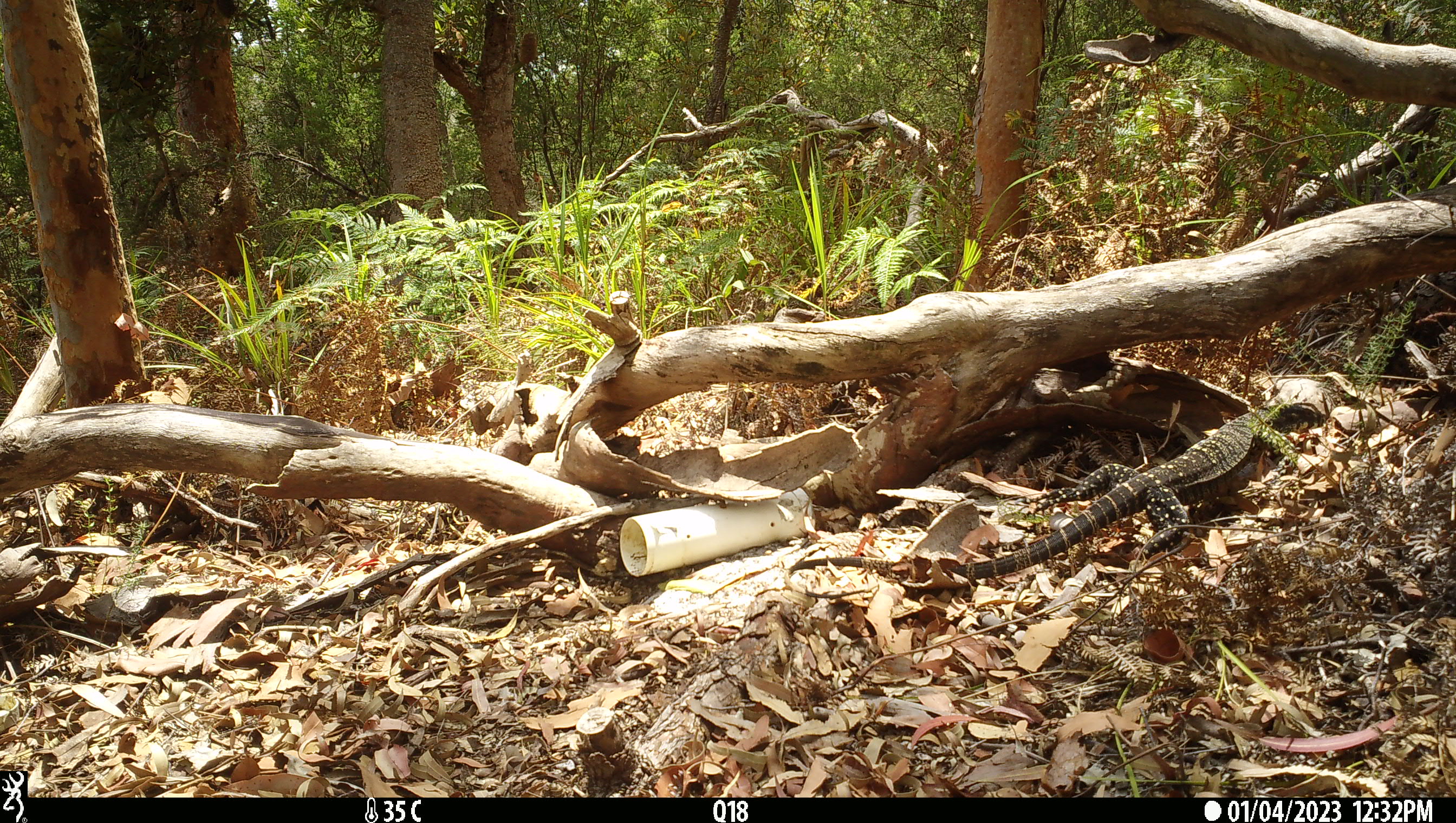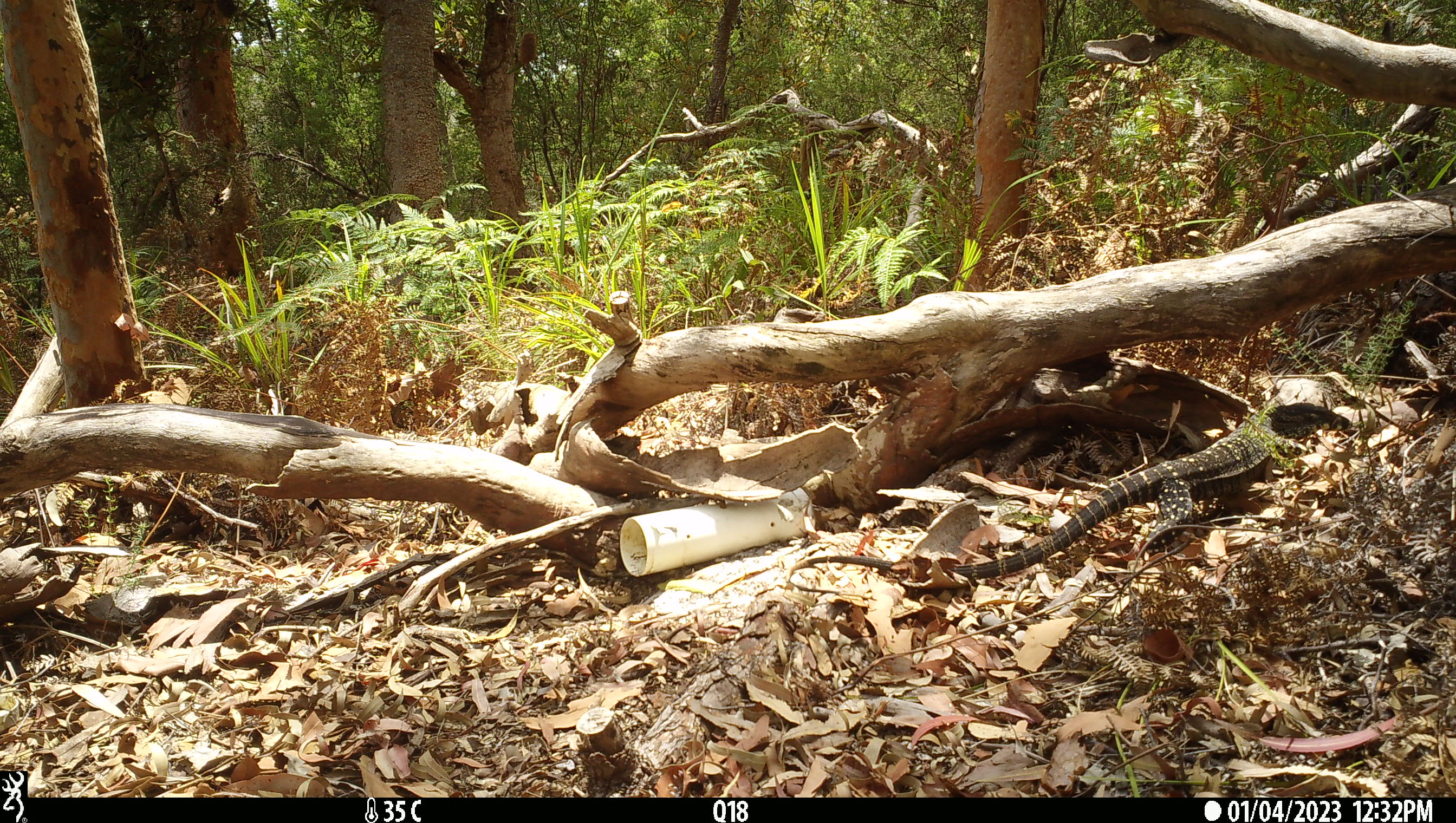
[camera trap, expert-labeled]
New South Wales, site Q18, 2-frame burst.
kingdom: Animalia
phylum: Chordata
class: Reptilia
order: Squamata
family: Varanidae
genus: Varanus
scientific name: Varanus varius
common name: lace monitor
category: goanna